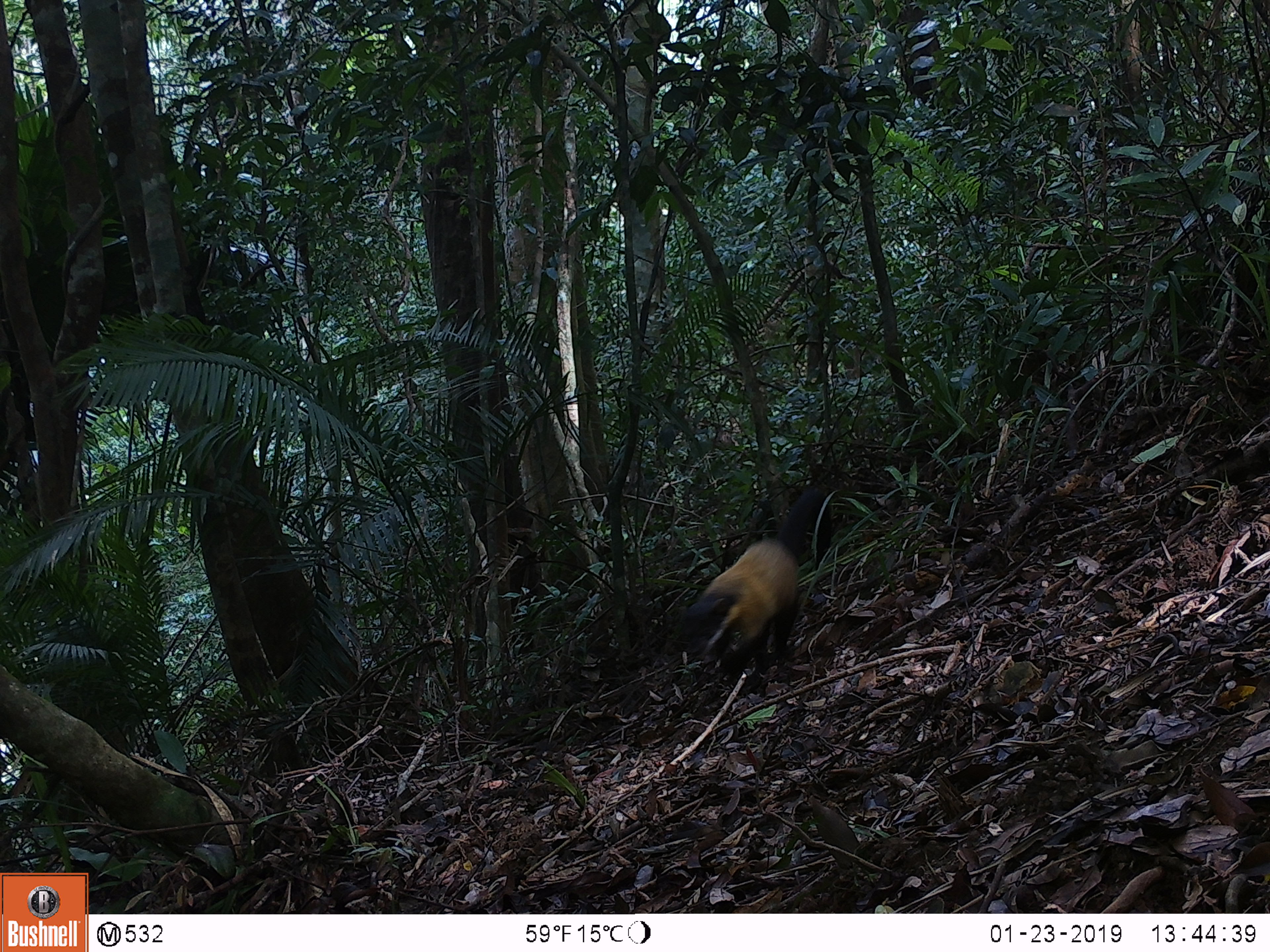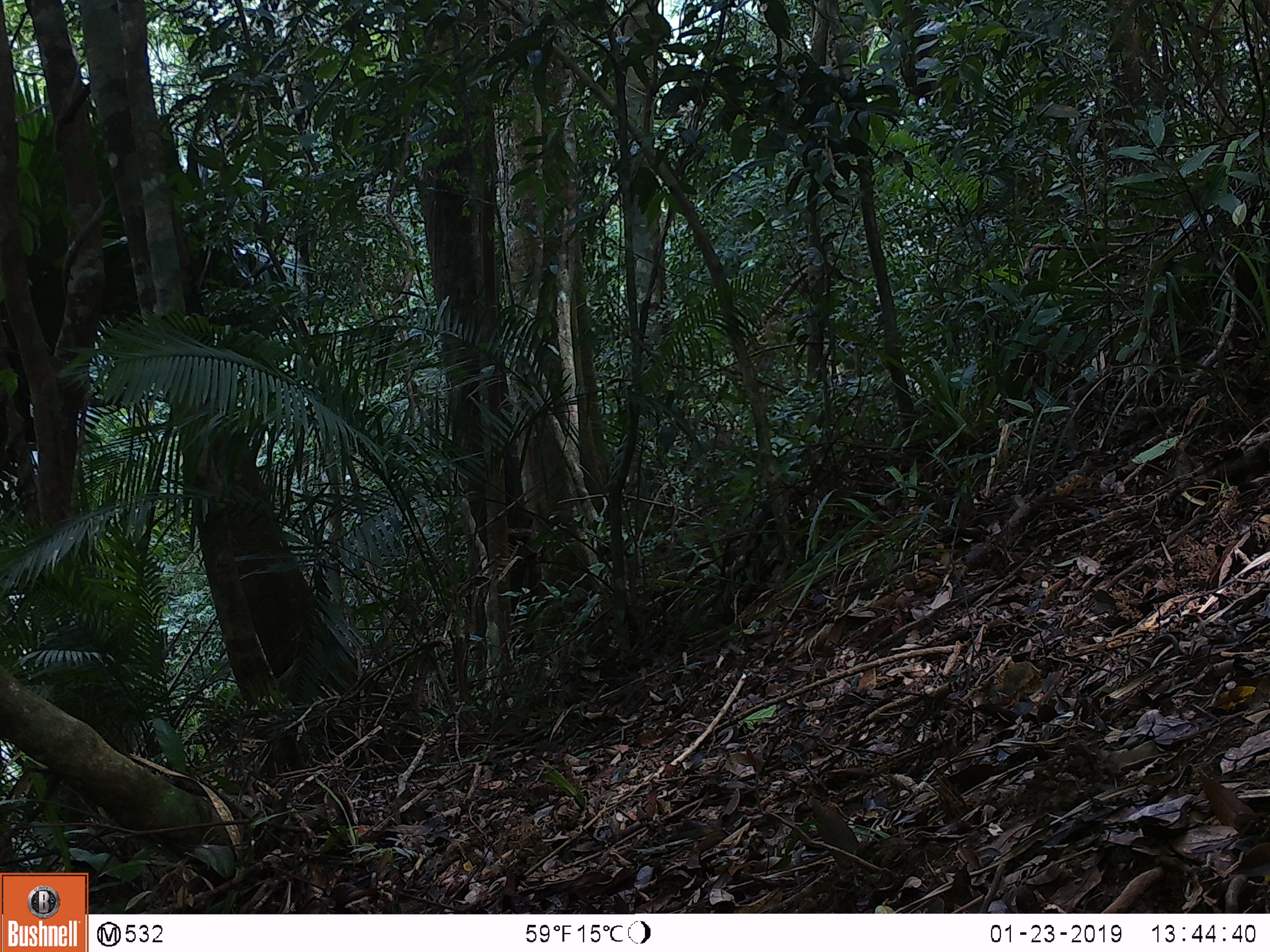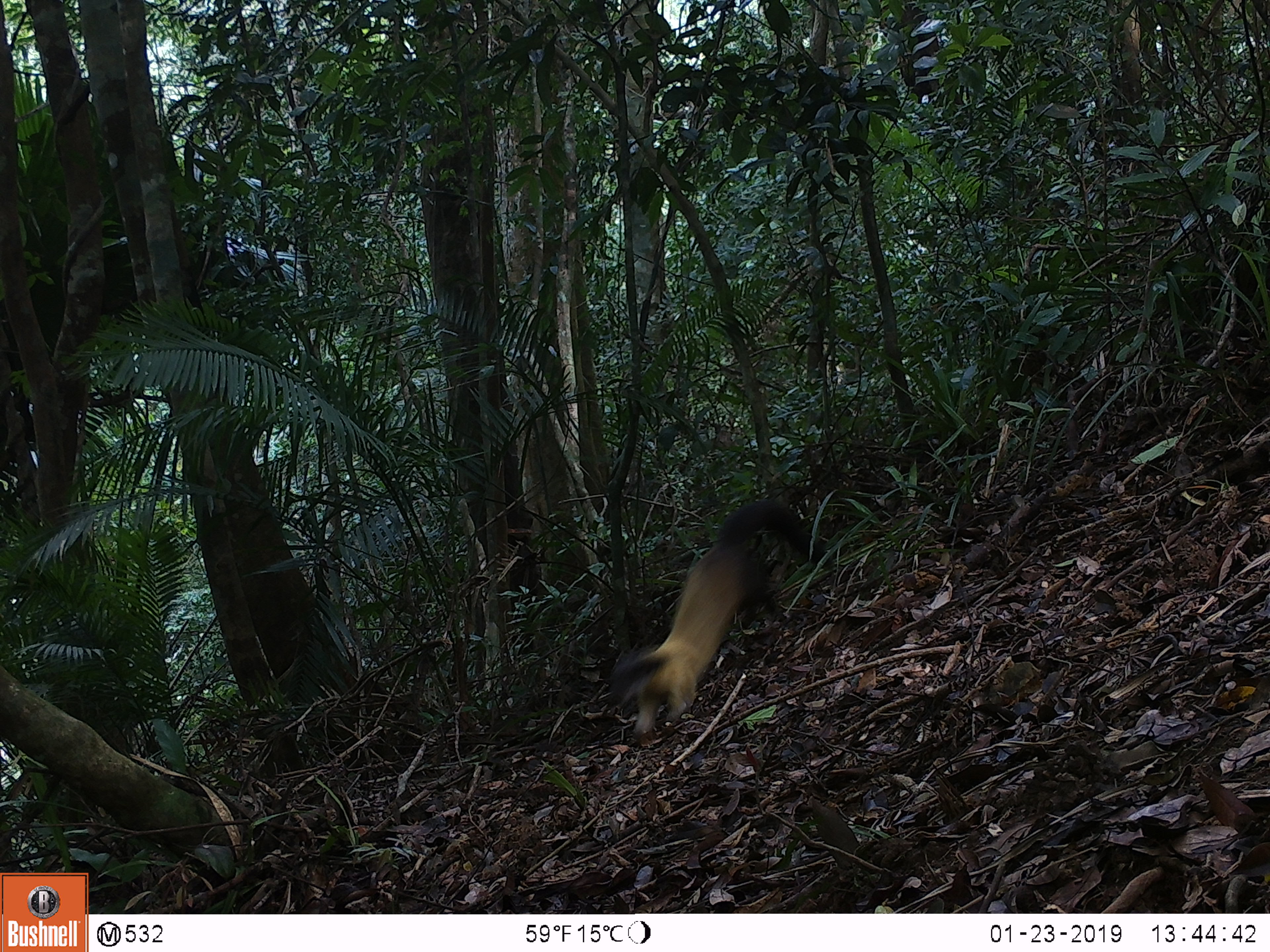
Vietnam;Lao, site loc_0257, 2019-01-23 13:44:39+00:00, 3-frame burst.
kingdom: Animalia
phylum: Chordata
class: Mammalia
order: Carnivora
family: Mustelidae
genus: Martes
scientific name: Martes flavigula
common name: yellow-throated marten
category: yellow throated marten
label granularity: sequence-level